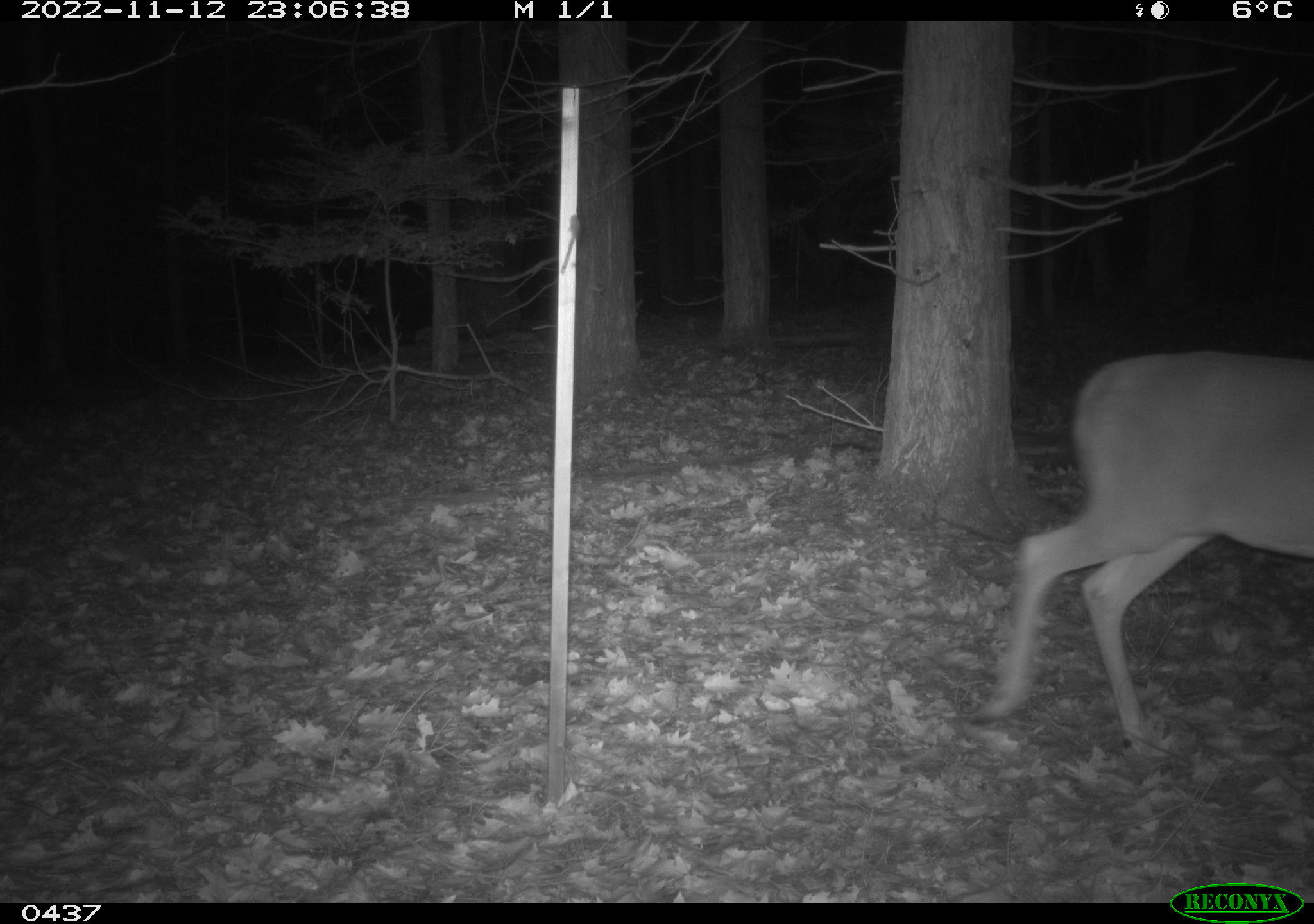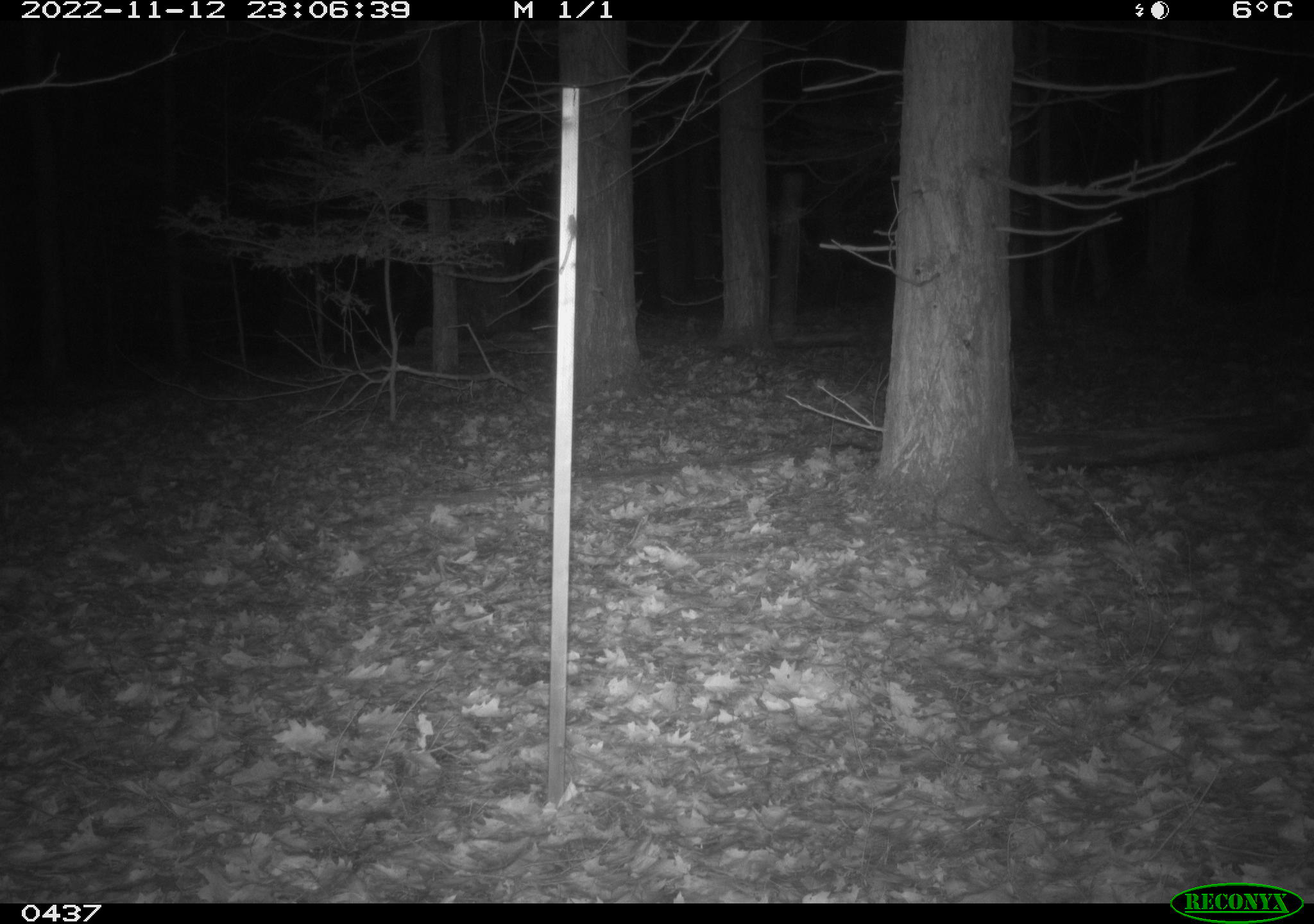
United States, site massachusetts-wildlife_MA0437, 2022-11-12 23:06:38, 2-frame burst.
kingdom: Animalia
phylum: Chordata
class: Mammalia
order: Artiodactyla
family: Cervidae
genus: Odocoileus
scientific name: Odocoileus virginianus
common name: white-tailed deer